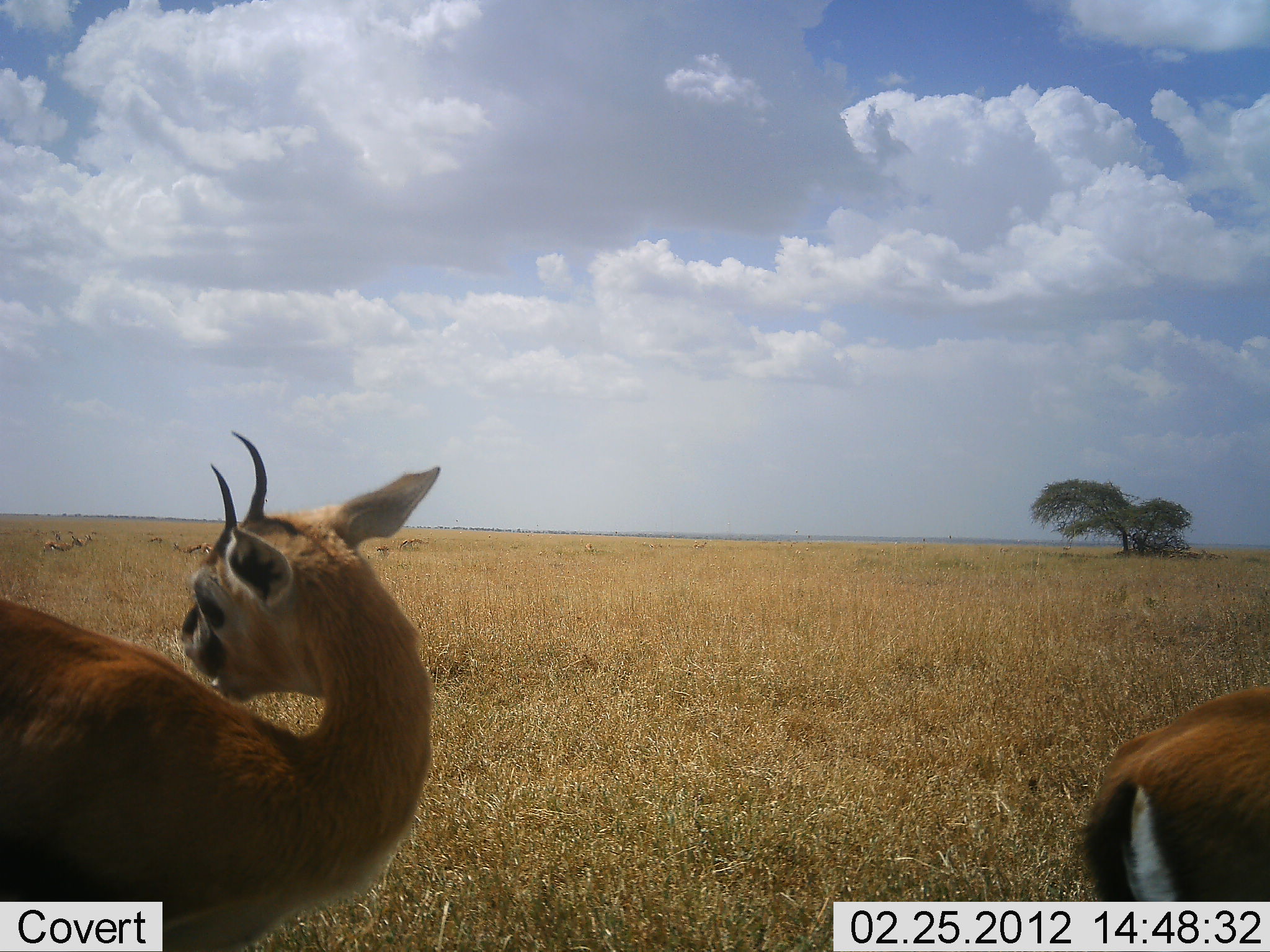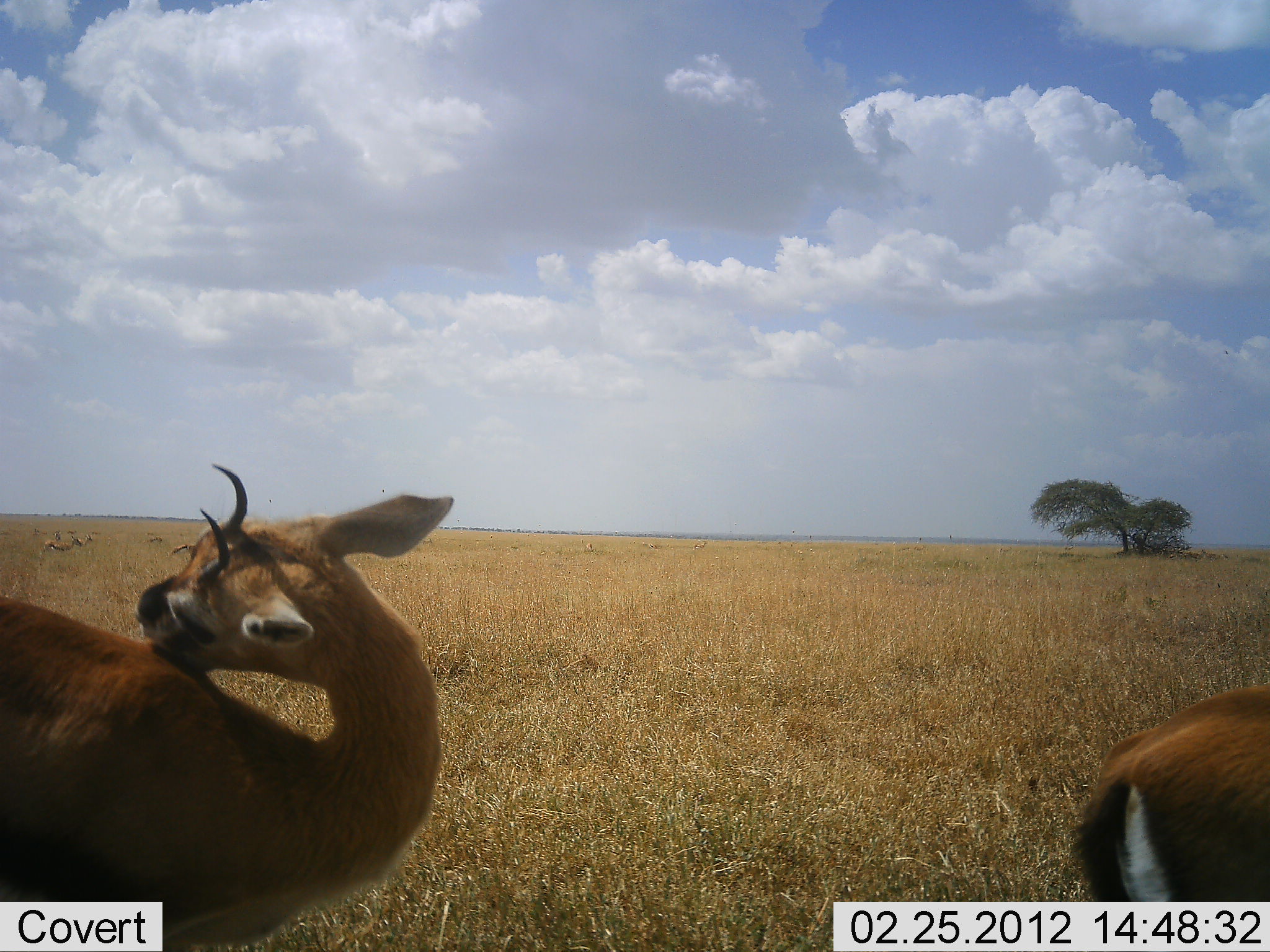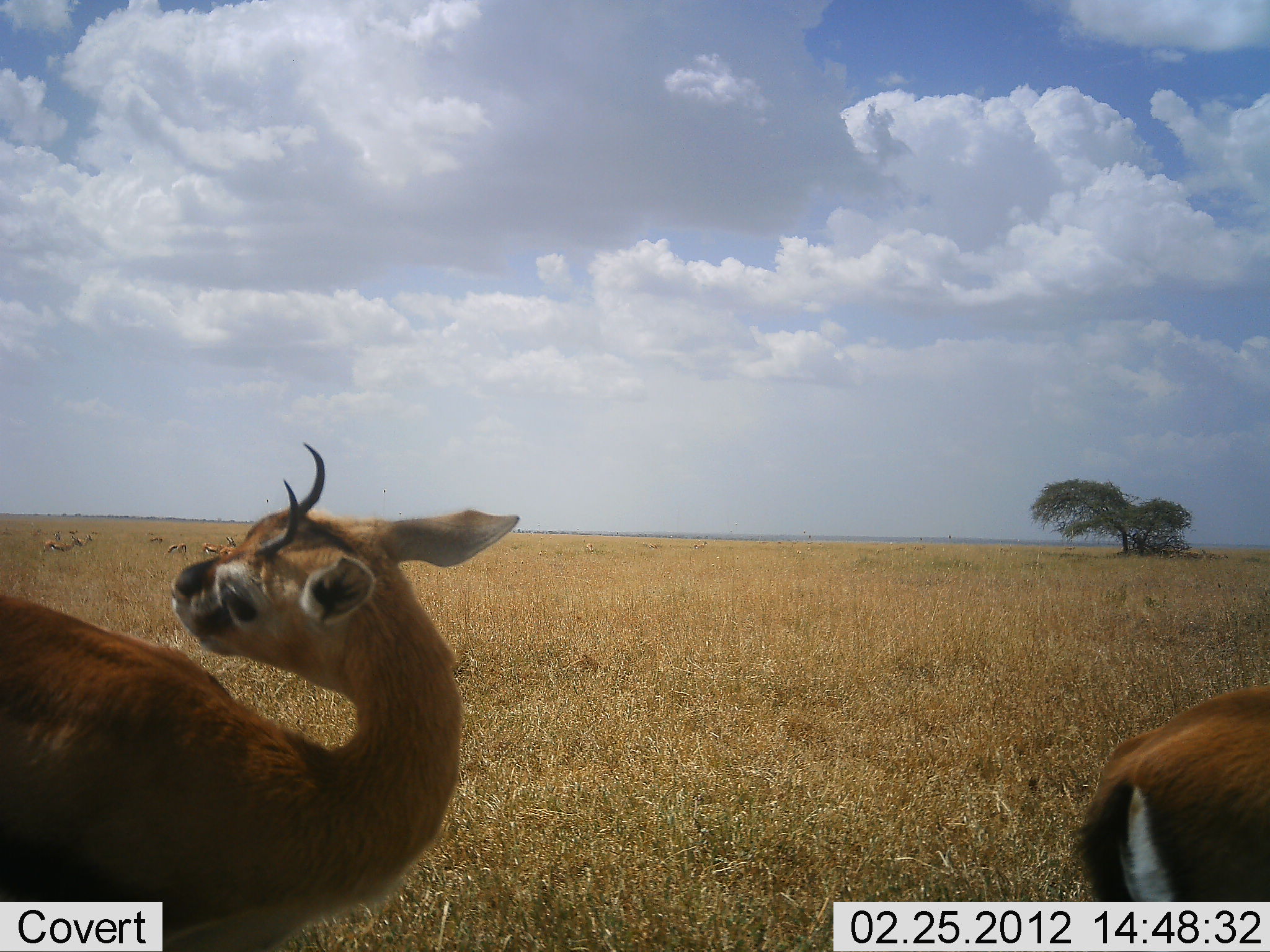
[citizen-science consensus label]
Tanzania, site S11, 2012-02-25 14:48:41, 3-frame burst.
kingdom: Animalia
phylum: Chordata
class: Mammalia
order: Artiodactyla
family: Bovidae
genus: Eudorcas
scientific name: Eudorcas thomsonii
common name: thomson's gazelle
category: gazellethomsons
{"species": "gazellethomsons (thomson's gazelle) (Eudorcas thomsonii)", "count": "3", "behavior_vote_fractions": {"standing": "100%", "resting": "5%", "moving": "10%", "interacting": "10%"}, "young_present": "0%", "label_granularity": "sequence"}